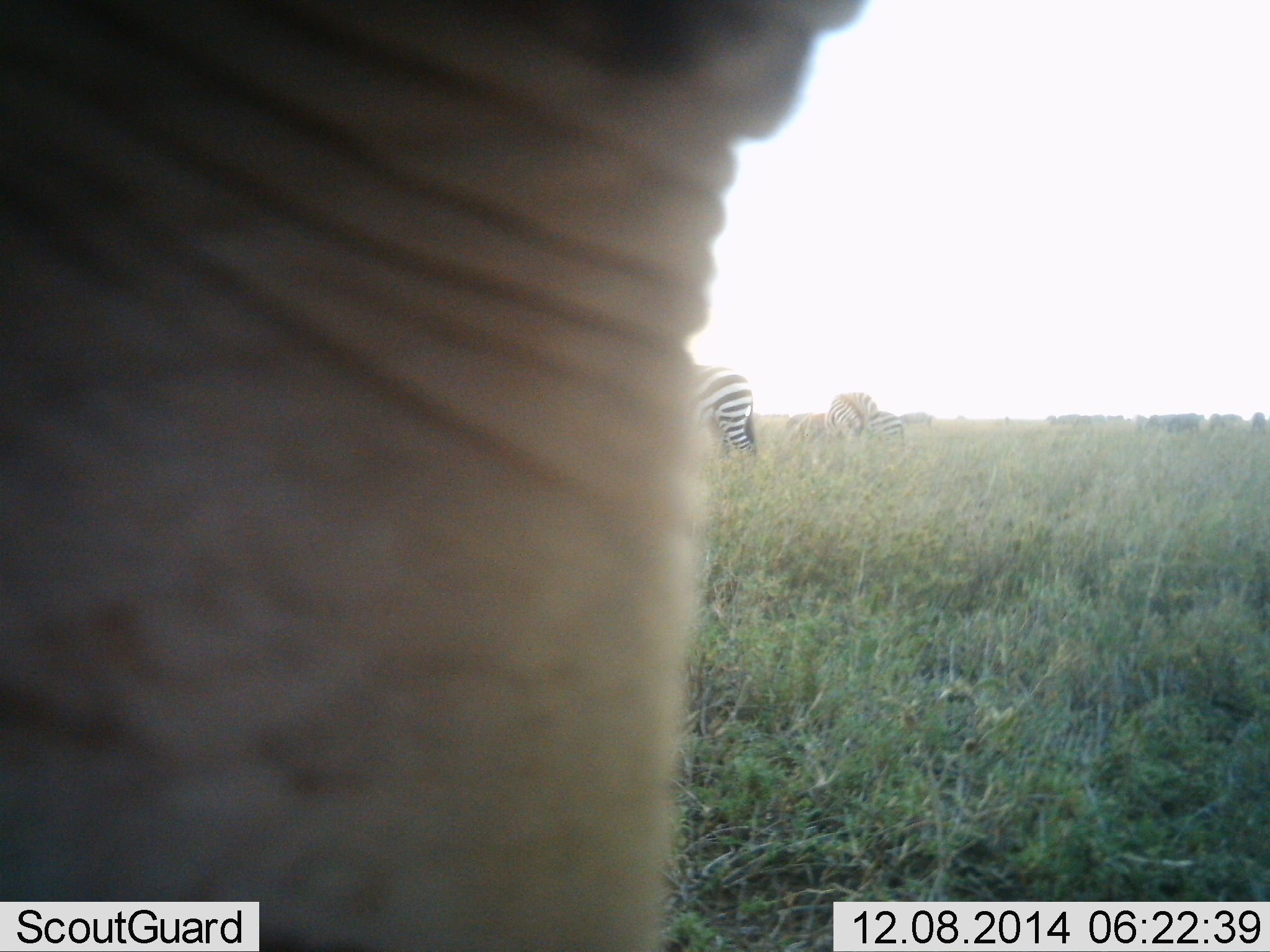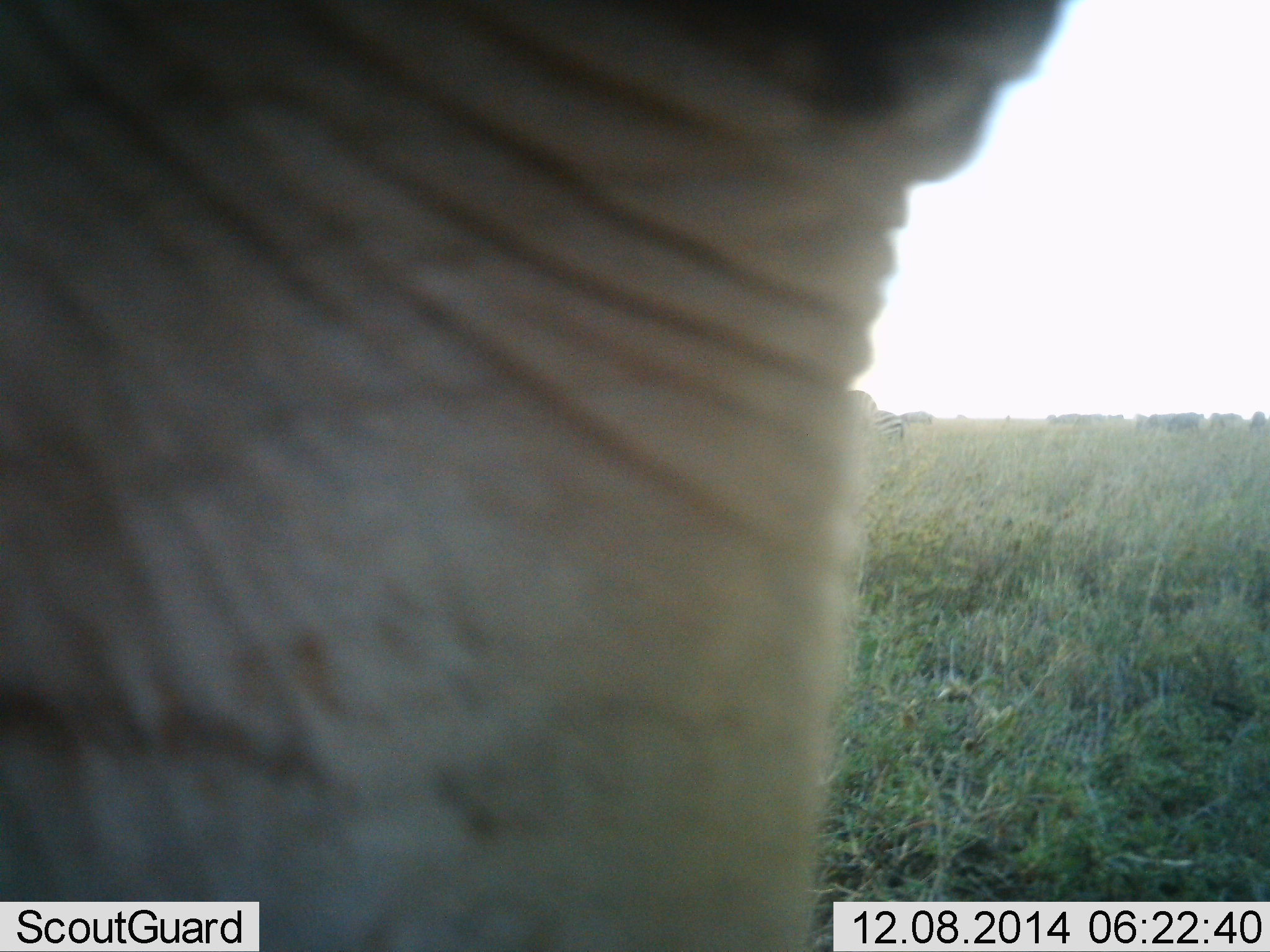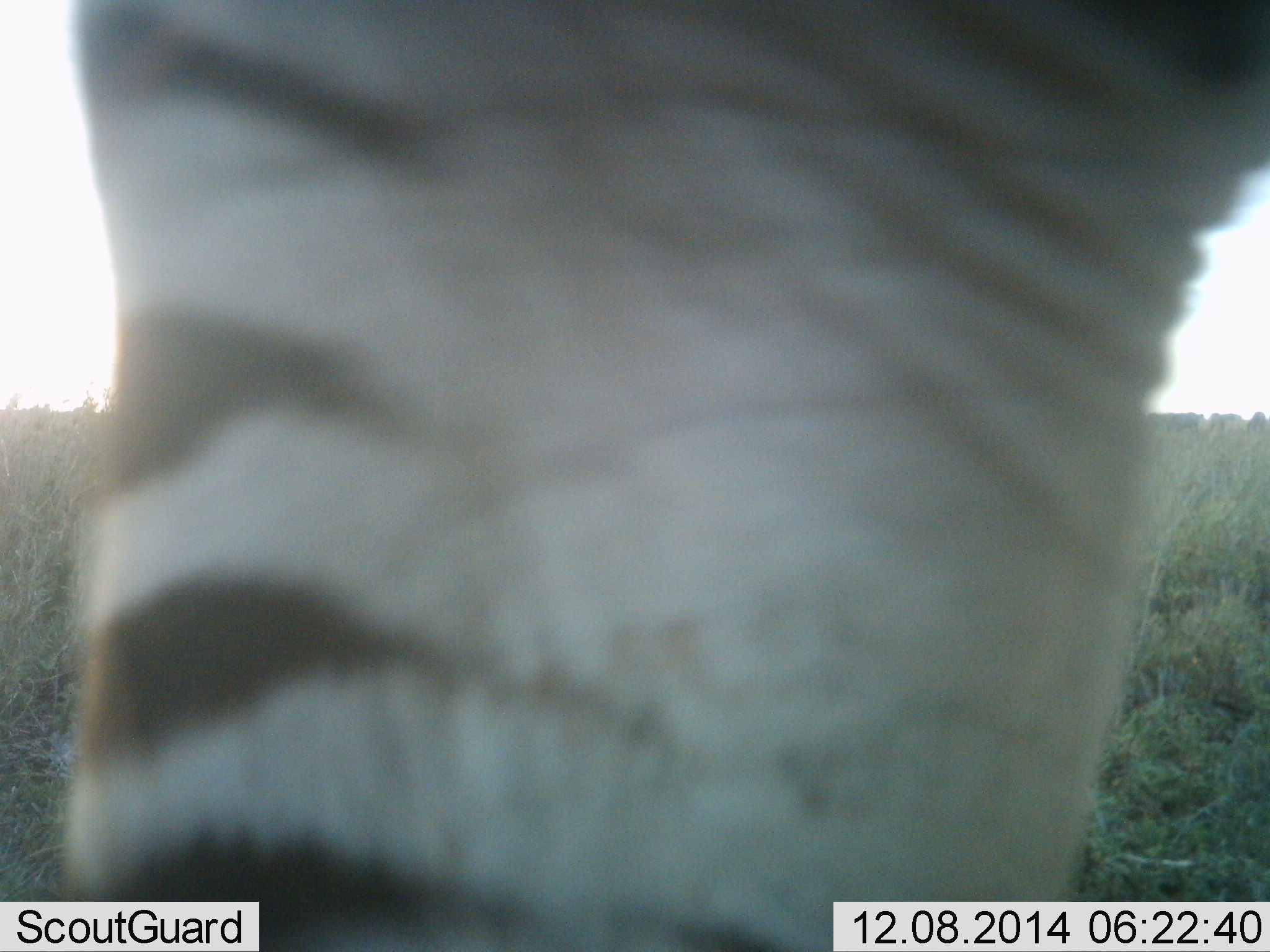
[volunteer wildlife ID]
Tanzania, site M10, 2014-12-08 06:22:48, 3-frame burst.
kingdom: Animalia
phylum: Chordata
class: Mammalia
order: Perissodactyla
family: Equidae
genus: Equus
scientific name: Equus quagga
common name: plains zebra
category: zebra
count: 5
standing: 73%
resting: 9%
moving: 27%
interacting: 0%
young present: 0%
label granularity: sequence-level